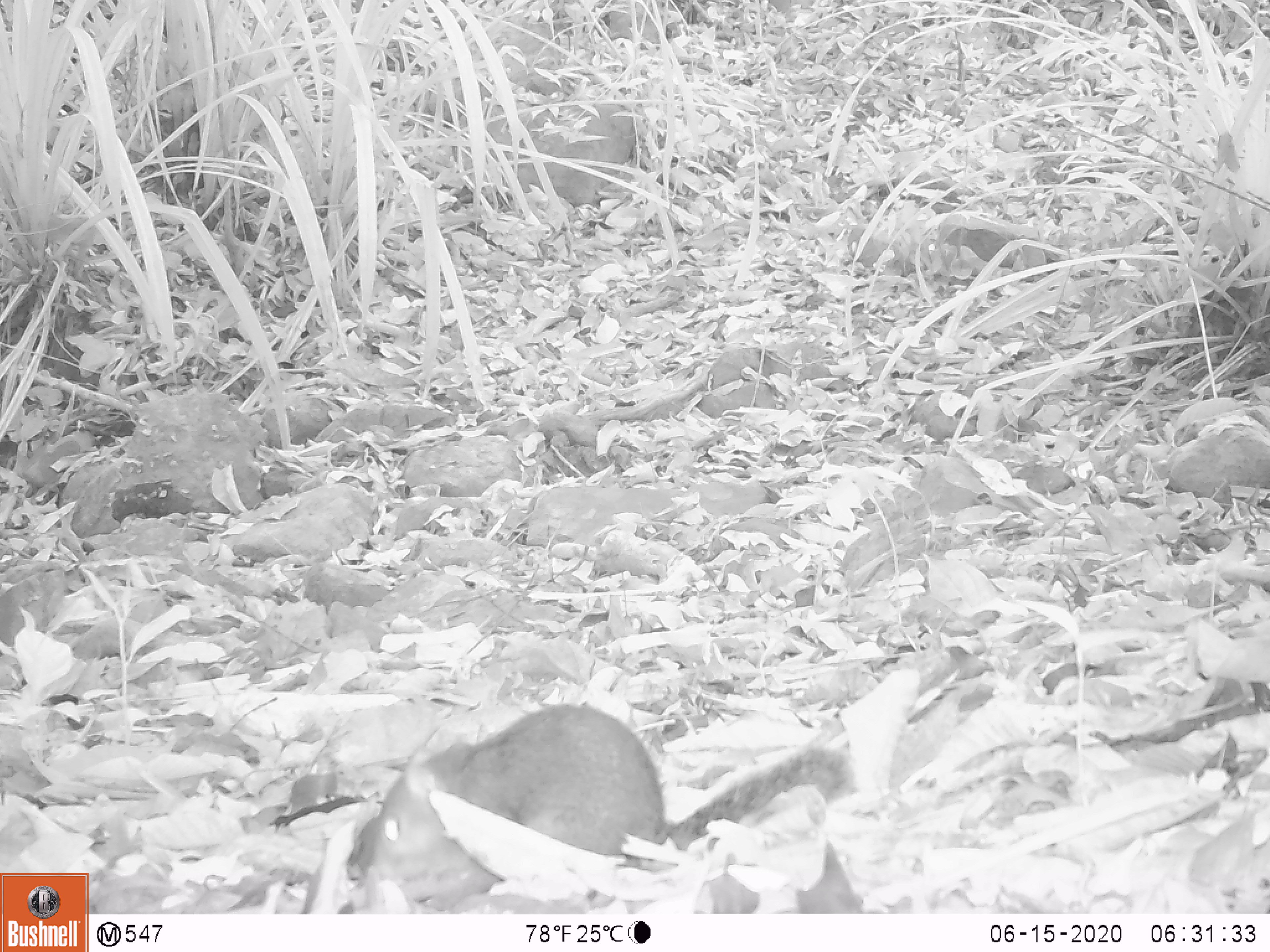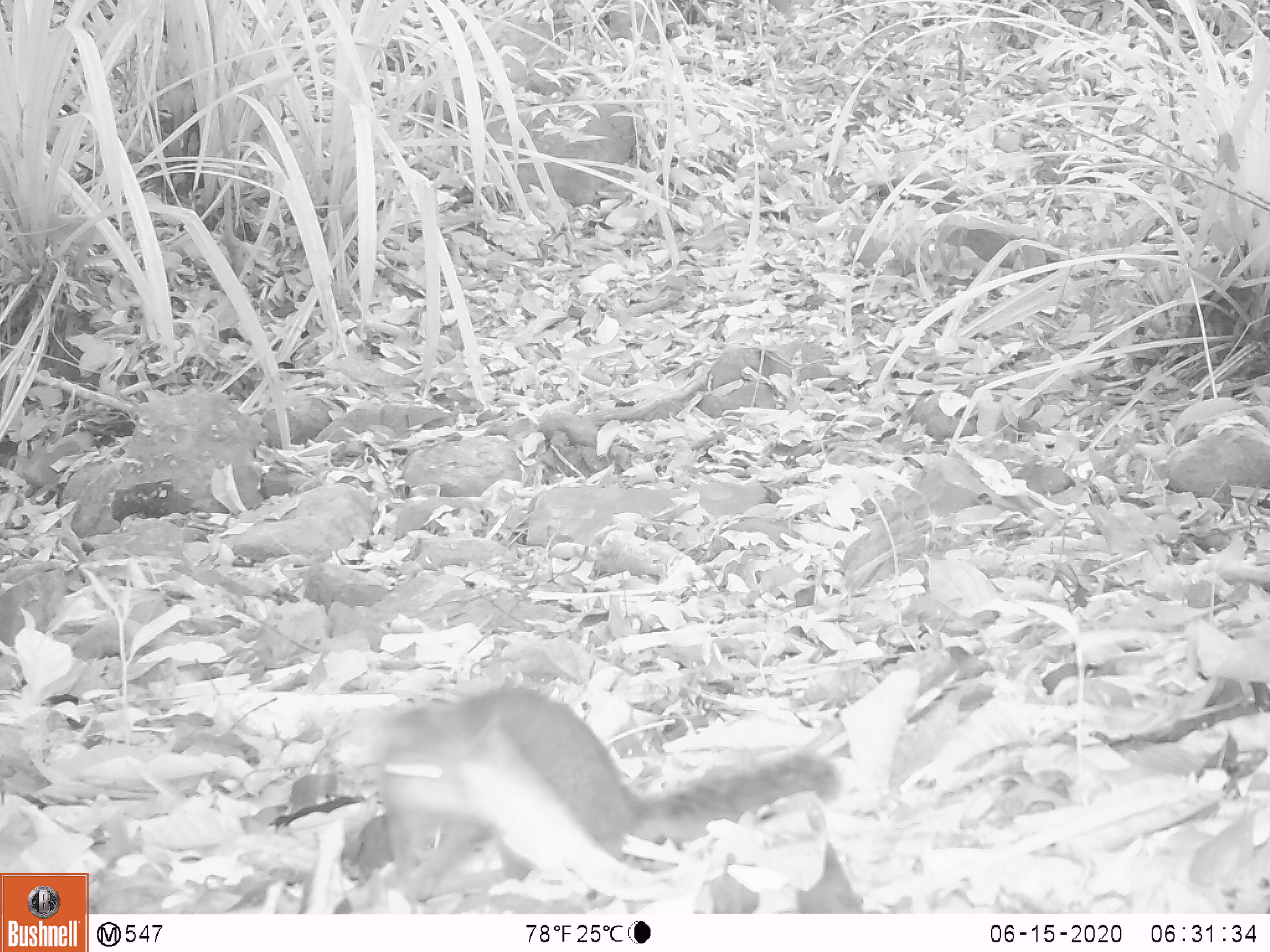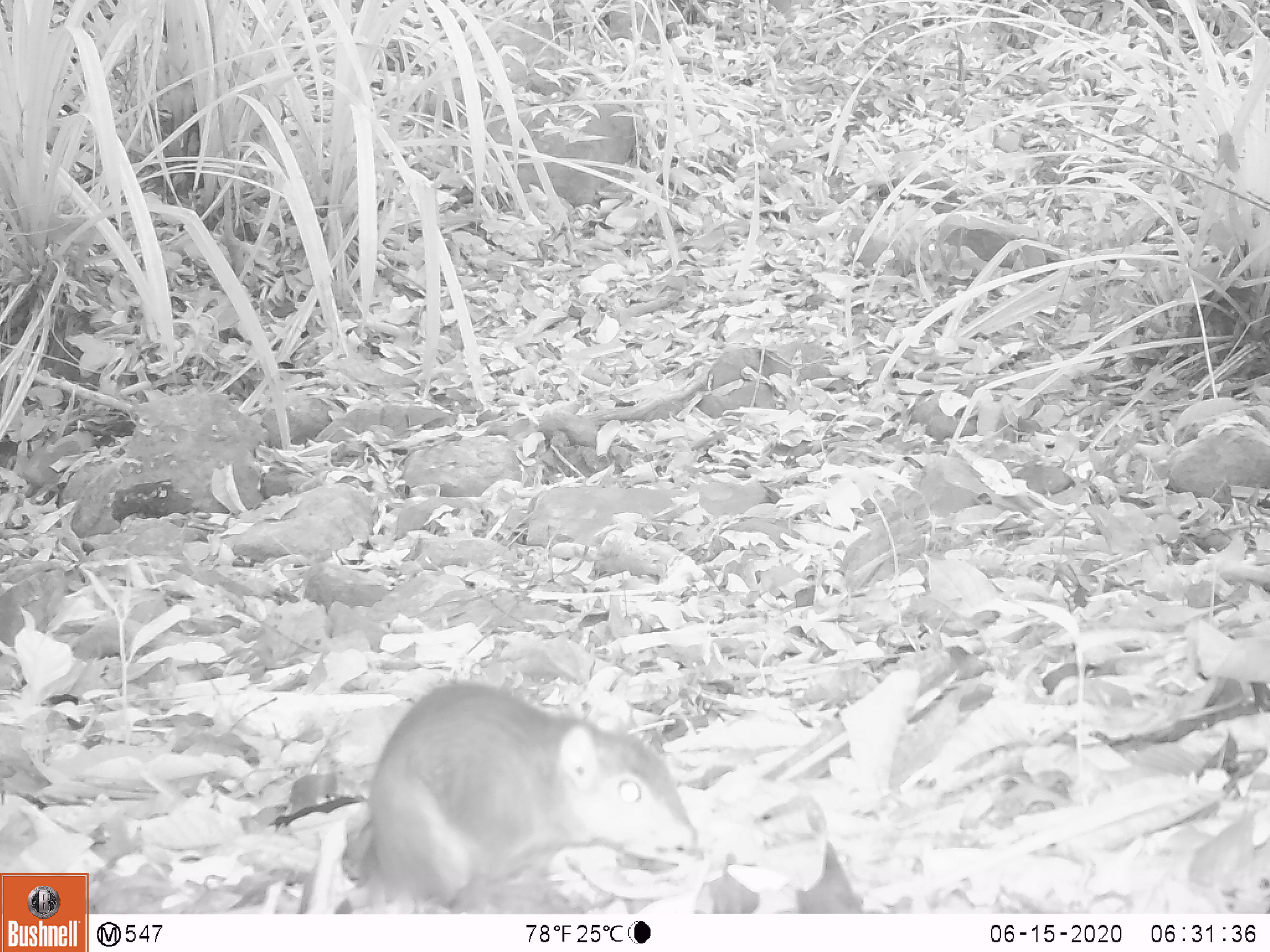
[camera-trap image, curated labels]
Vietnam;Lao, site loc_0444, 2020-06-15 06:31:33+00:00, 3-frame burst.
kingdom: Animalia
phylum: Chordata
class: Mammalia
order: Rodentia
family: Sciuridae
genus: Dremomys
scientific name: Dremomys rufigenis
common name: red-cheeked squirrel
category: red cheeked squirrel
Red cheeked squirrel (red-cheeked squirrel) (Dremomys rufigenis). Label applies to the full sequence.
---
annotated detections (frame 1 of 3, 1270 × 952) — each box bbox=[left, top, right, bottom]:
red cheeked squirrel: bbox=[345, 703, 847, 910]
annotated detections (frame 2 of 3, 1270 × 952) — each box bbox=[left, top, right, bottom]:
red cheeked squirrel: bbox=[326, 686, 839, 901]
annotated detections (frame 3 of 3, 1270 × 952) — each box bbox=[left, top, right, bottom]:
red cheeked squirrel: bbox=[369, 681, 698, 914]